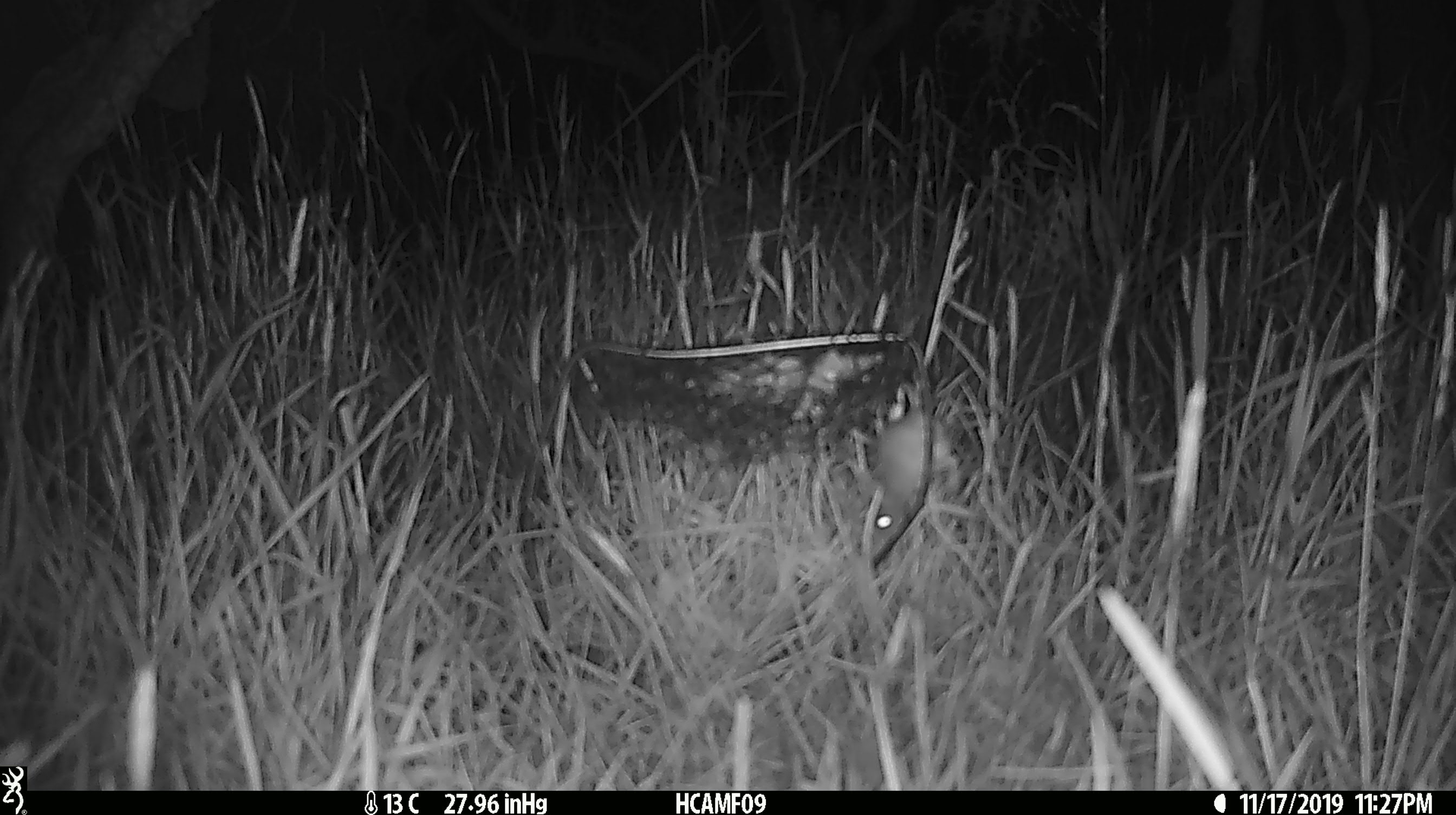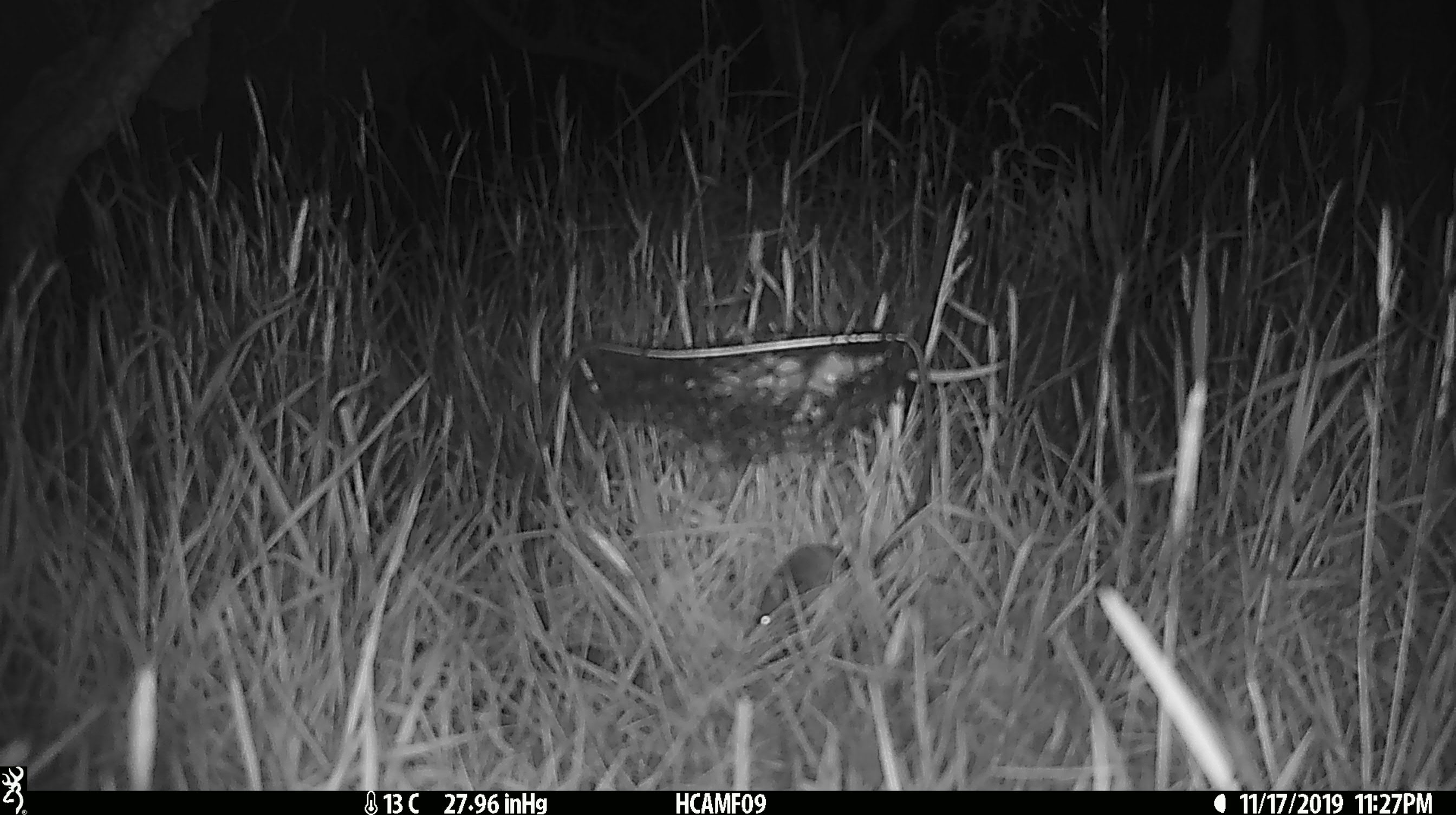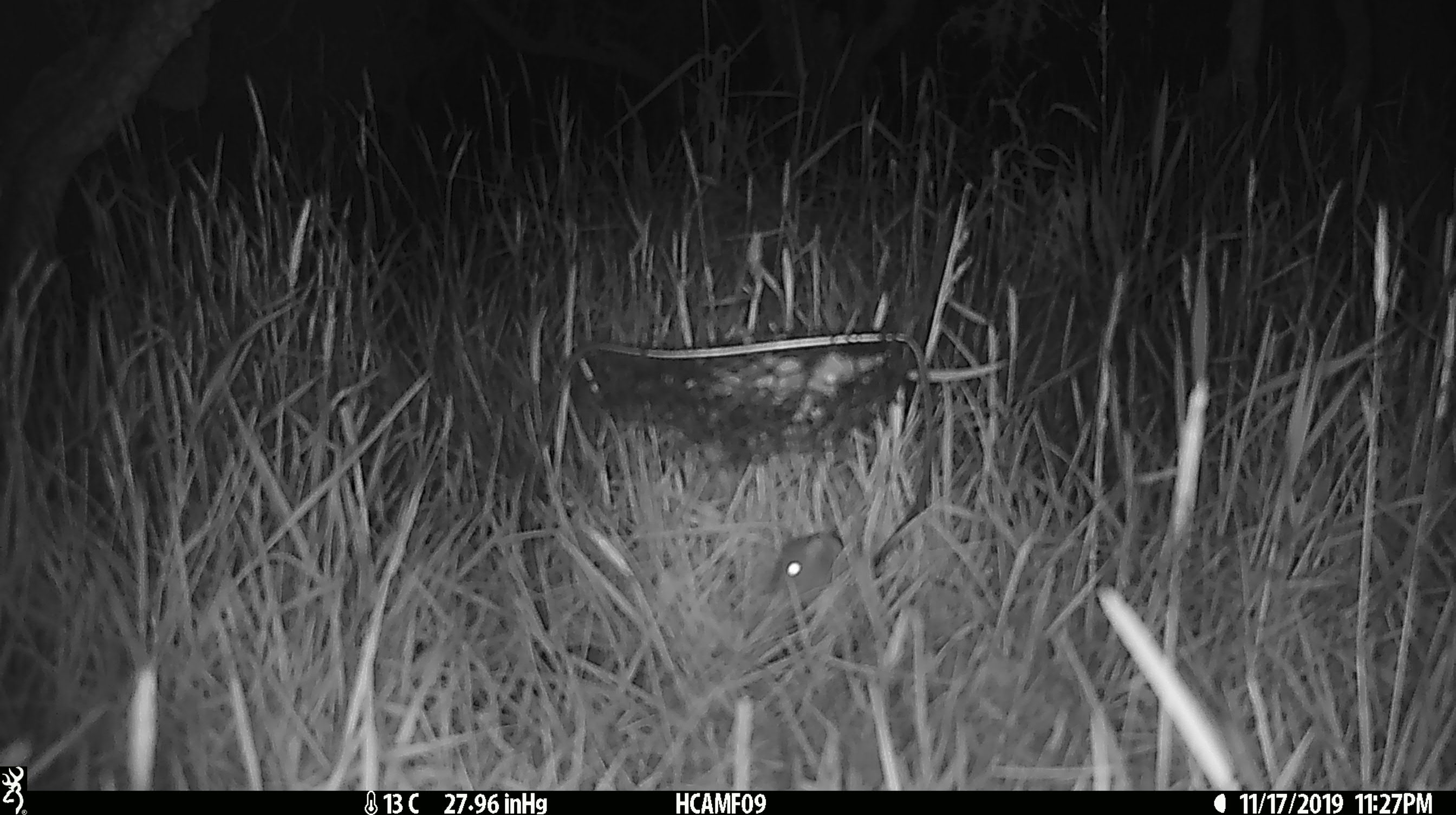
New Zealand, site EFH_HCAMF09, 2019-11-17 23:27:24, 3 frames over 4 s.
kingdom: Animalia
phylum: Chordata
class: Mammalia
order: Rodentia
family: Muridae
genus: Mus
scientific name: Mus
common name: mouse